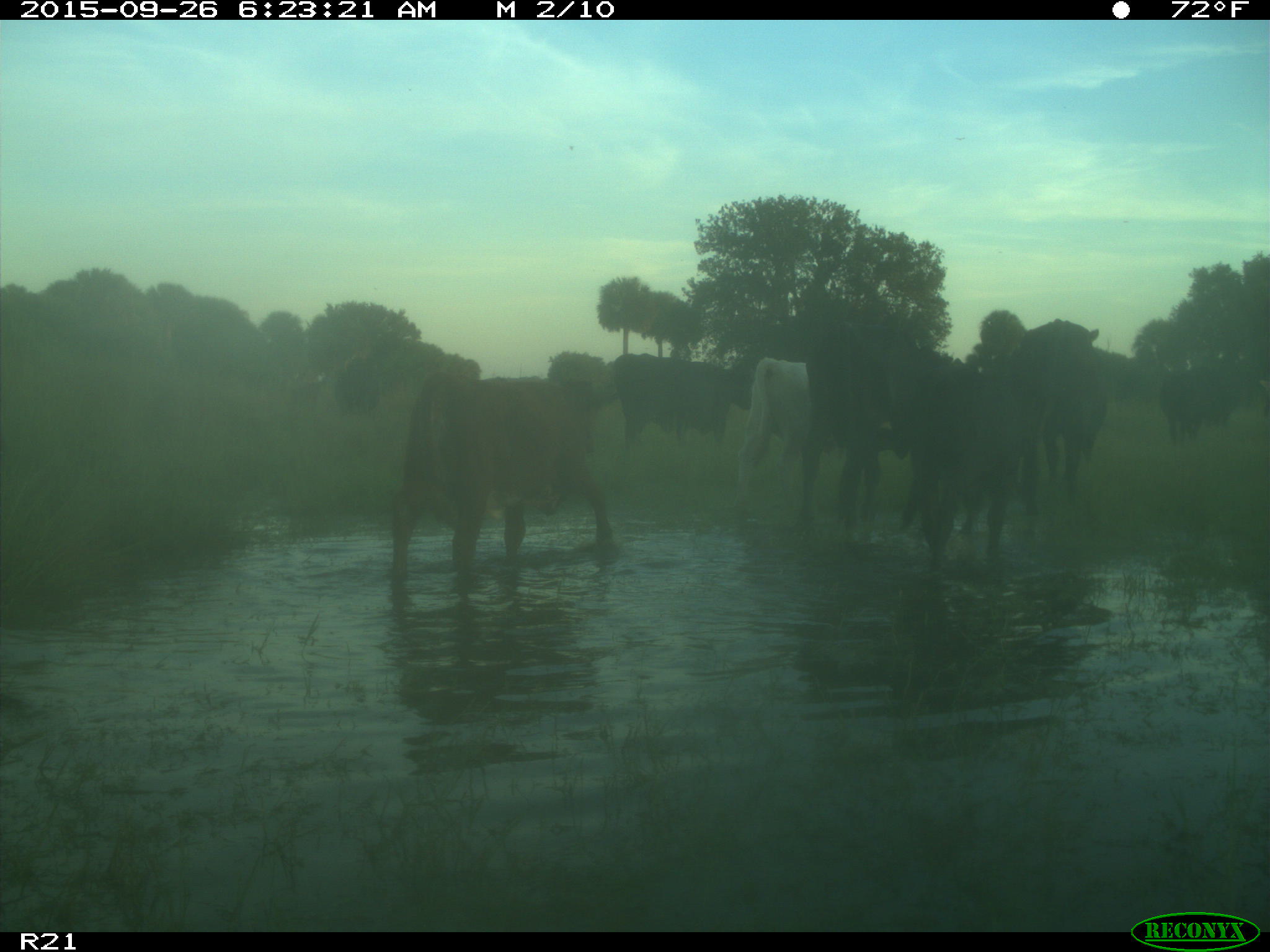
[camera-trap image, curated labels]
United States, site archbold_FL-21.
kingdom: Animalia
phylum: Chordata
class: Mammalia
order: Artiodactyla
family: Bovidae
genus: Bos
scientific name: Bos taurus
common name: domestic cow